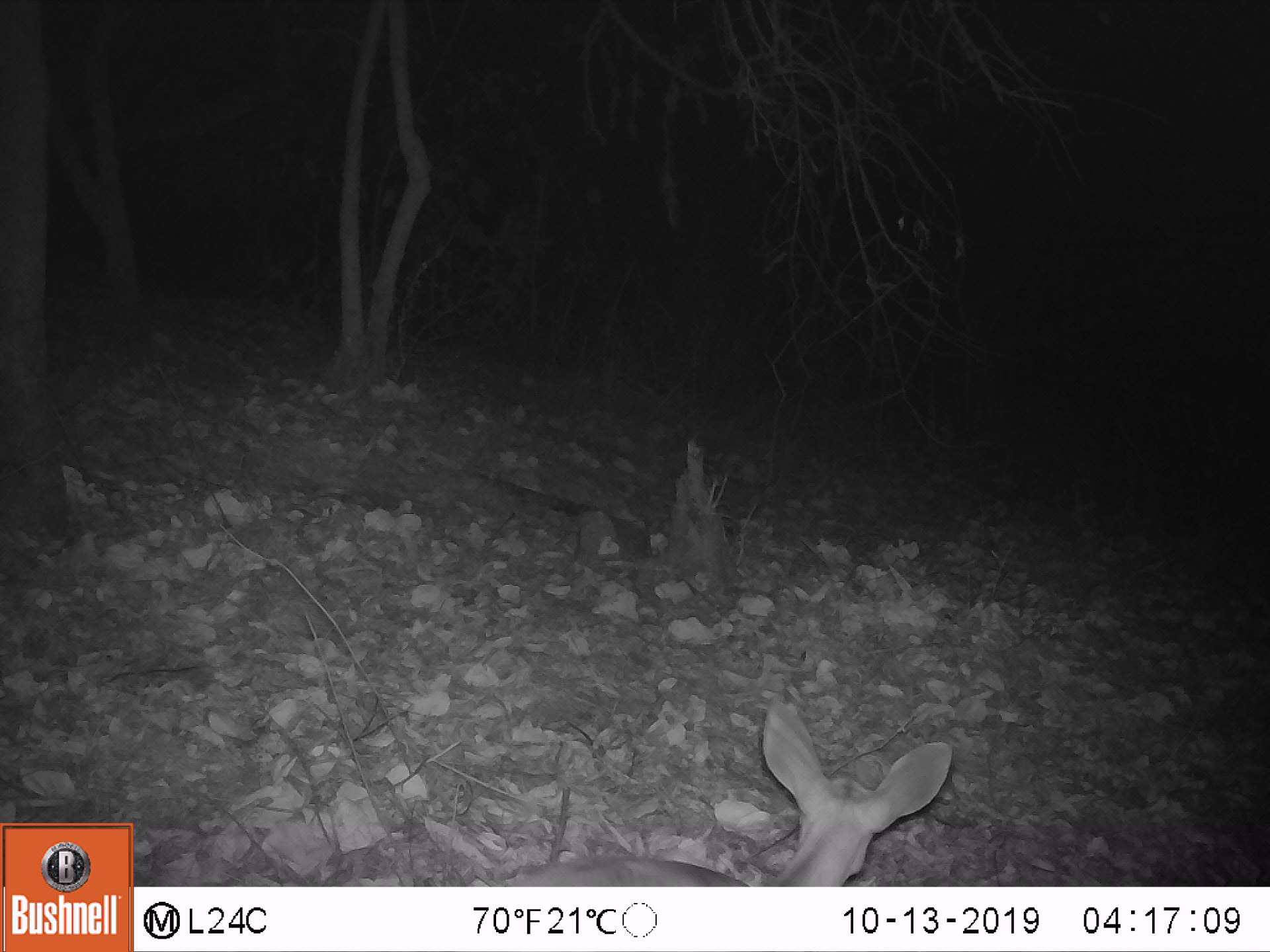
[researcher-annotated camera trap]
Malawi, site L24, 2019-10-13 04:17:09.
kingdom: Animalia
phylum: Chordata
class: Mammalia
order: Artiodactyla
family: Bovidae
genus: Tragelaphus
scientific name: Tragelaphus sylvaticus sylvaticus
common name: cape bushbuck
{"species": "cape bushbuck (Tragelaphus sylvaticus sylvaticus)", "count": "1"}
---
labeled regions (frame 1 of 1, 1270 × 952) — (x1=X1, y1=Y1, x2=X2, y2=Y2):
cape bushbuck: (x1=485, y1=705, x2=954, y2=878)